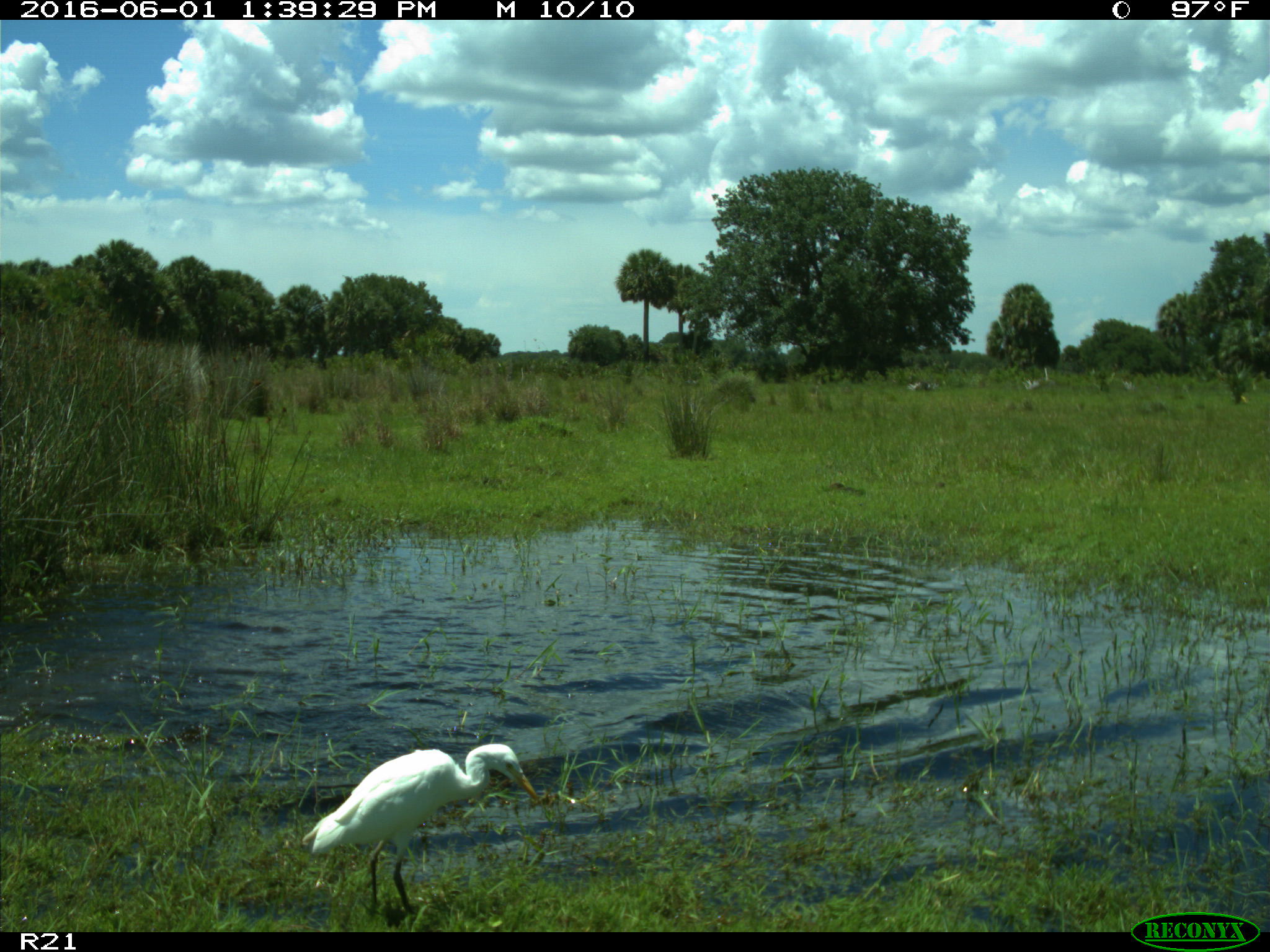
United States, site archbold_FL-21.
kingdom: Animalia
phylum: Chordata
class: Aves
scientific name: Aves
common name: birds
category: unidentified bird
Unidentified bird (birds) (Aves).